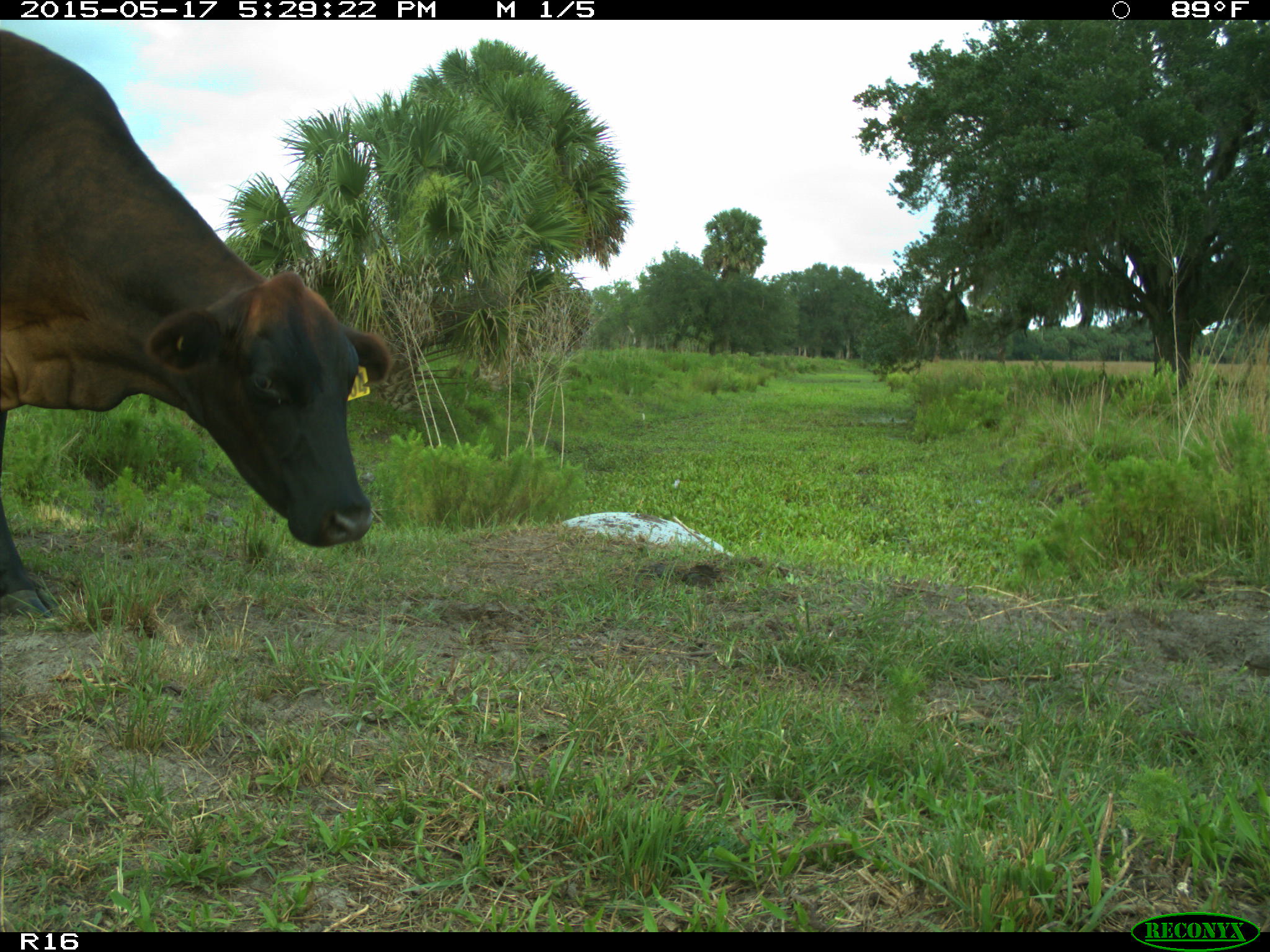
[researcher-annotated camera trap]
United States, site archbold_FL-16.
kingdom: Animalia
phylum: Chordata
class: Mammalia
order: Artiodactyla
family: Bovidae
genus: Bos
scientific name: Bos taurus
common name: domestic cow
Bos taurus (domestic cow).